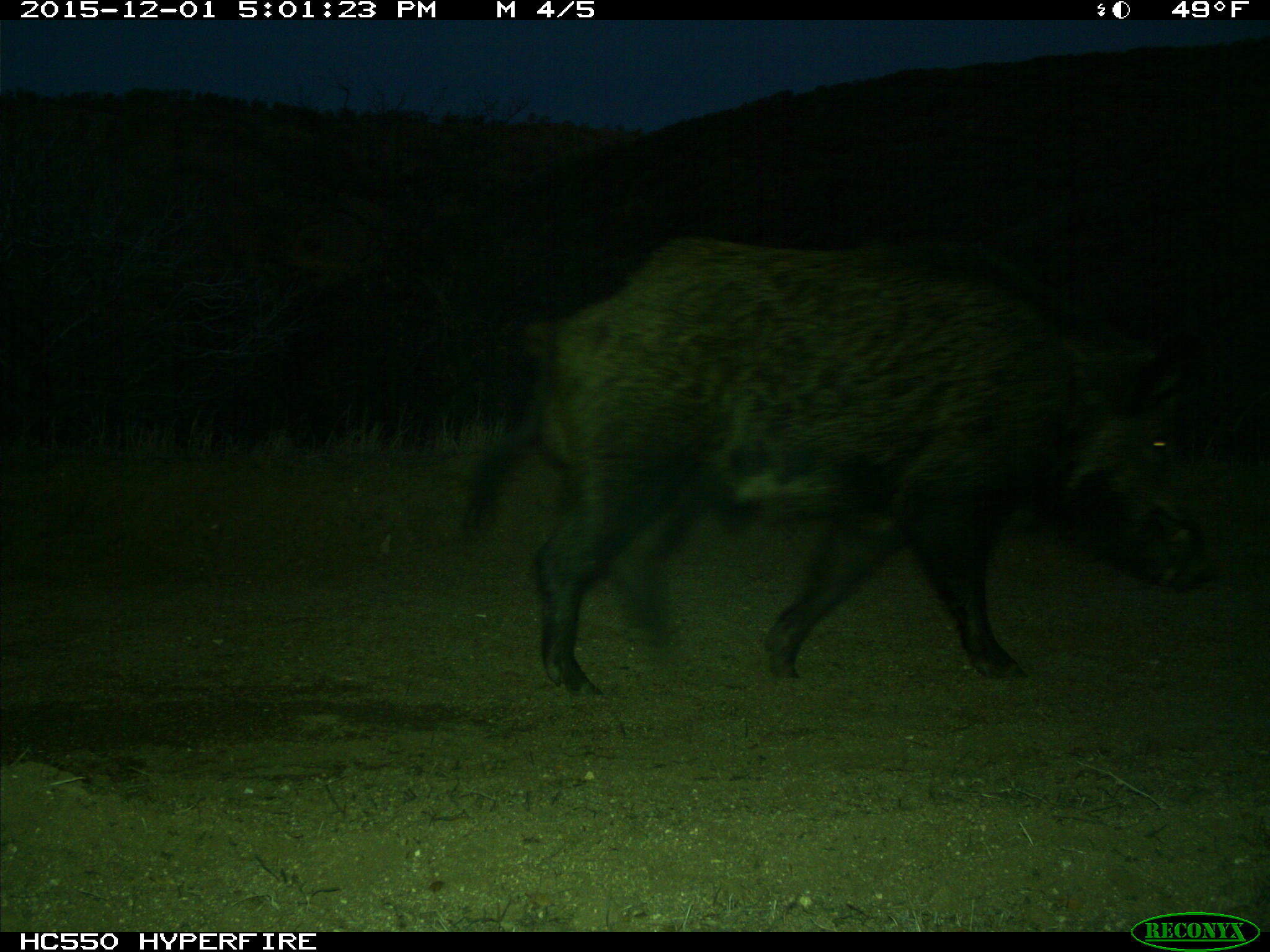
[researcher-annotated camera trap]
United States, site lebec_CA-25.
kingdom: Animalia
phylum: Chordata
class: Mammalia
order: Artiodactyla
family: Suidae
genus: Sus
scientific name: Sus scrofa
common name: wild boar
Sus scrofa (wild boar).